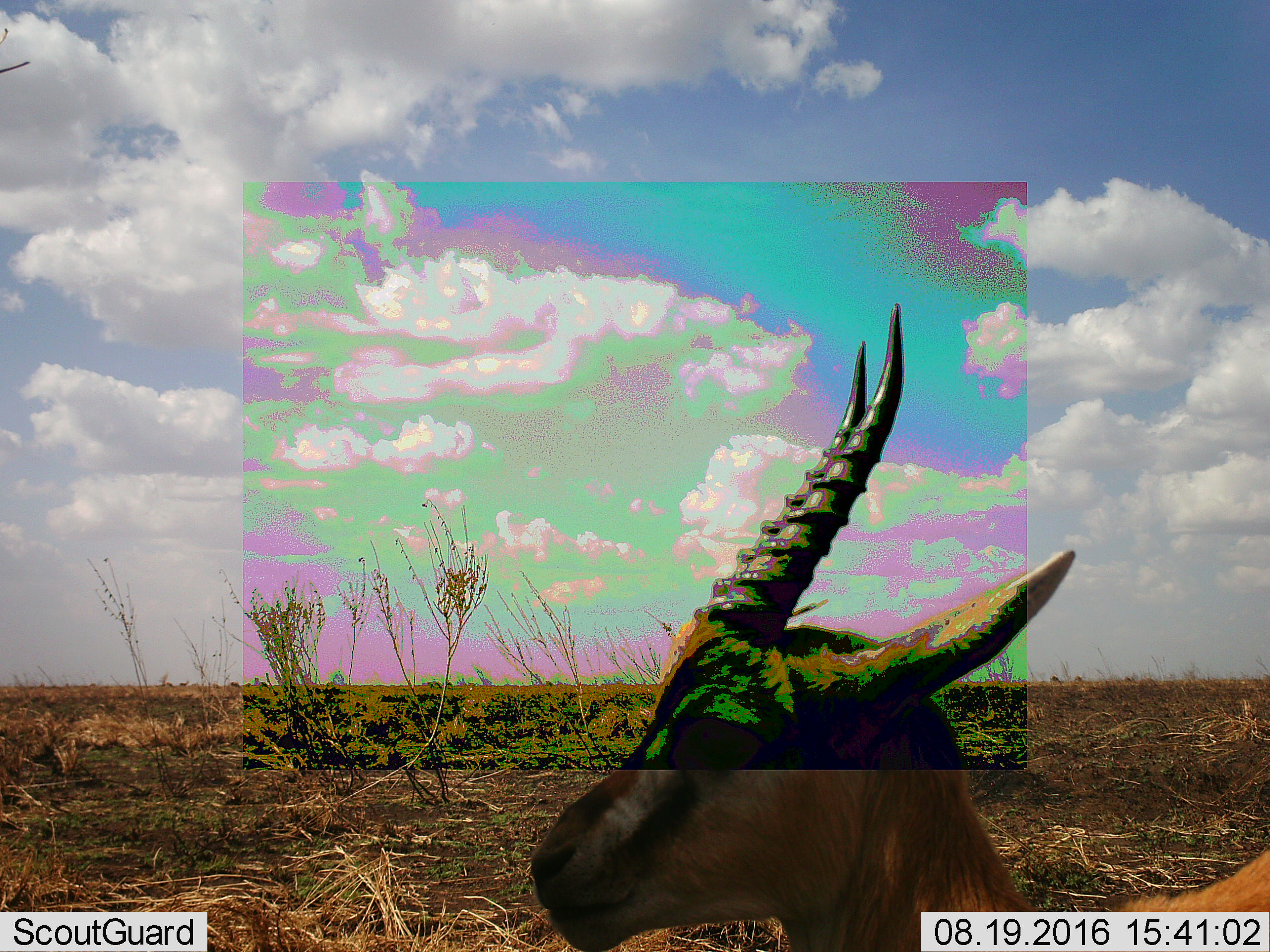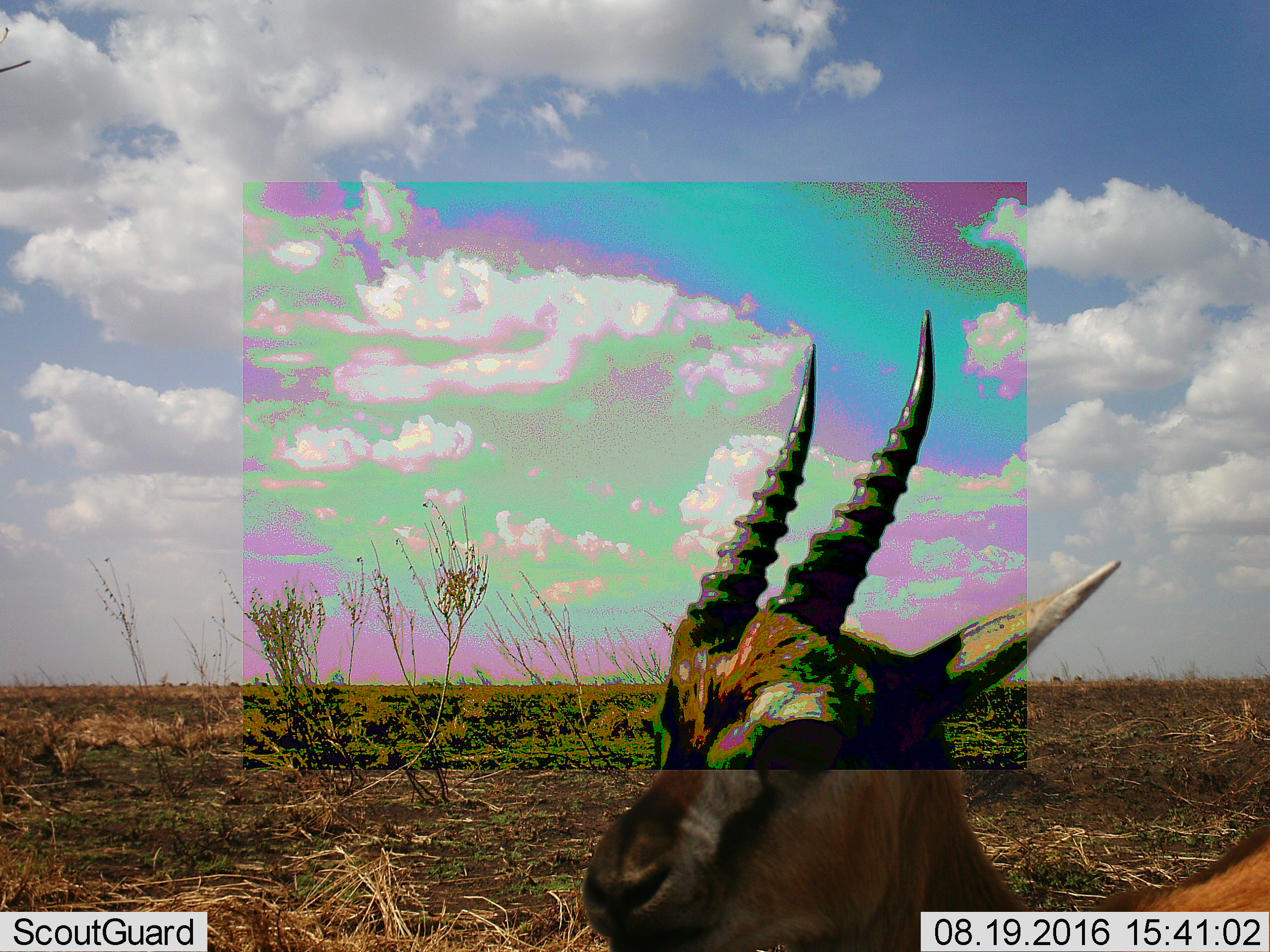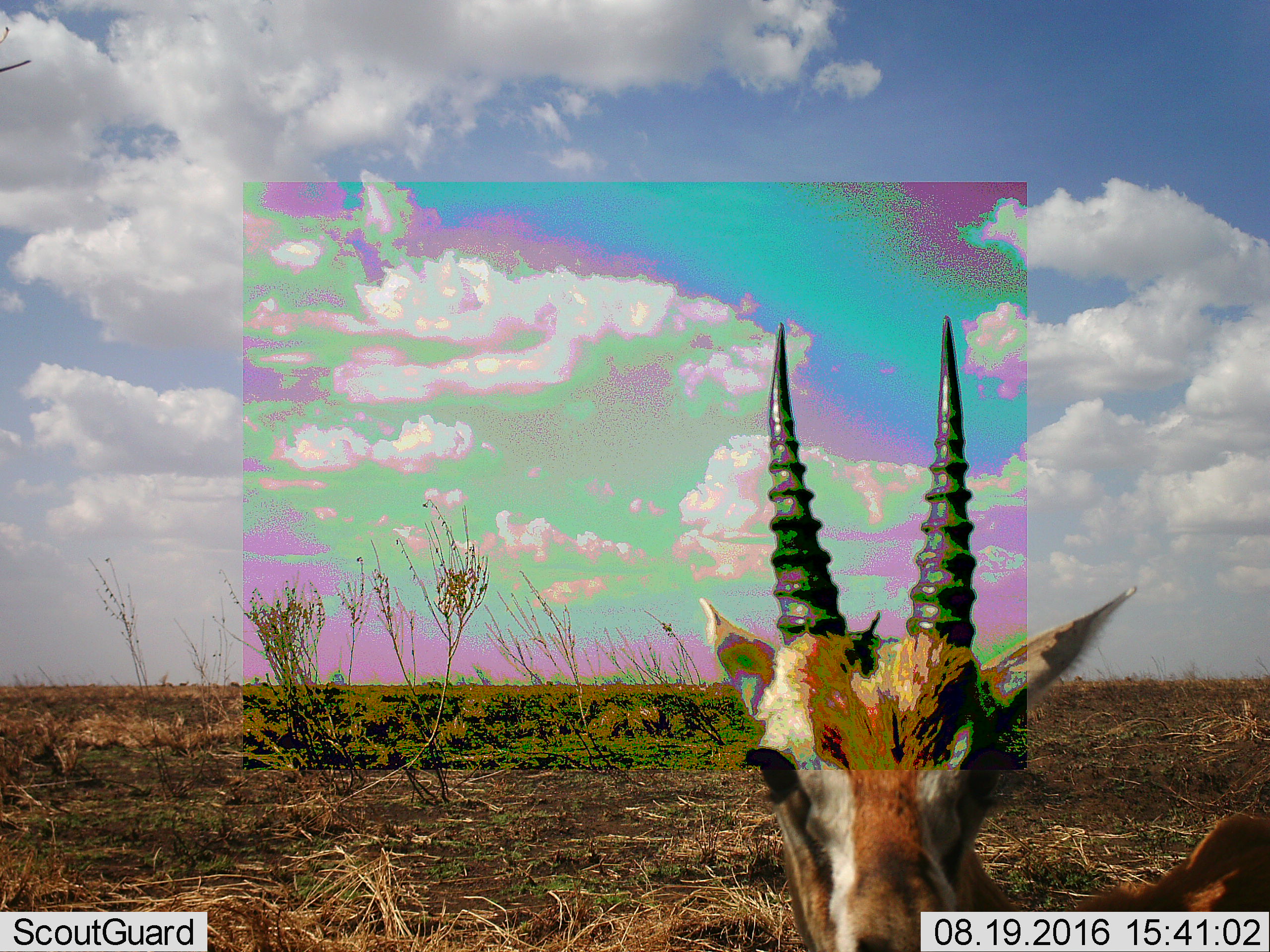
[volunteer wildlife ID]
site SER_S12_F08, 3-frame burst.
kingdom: Animalia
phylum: Chordata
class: Mammalia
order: Artiodactyla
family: Bovidae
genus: Eudorcas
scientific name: Eudorcas thomsonii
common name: thomson's gazelle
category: gazellethomsons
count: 1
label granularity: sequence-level